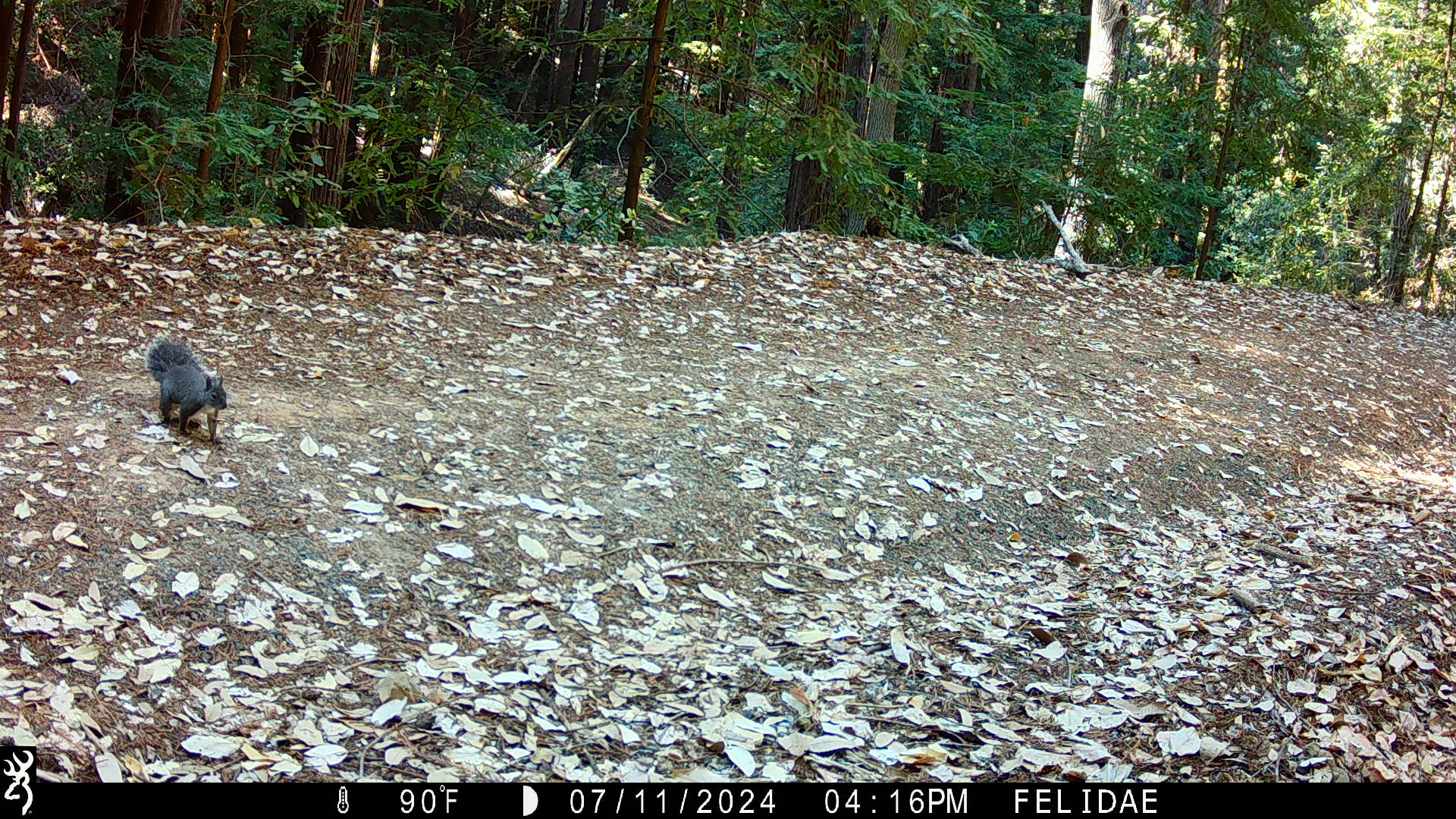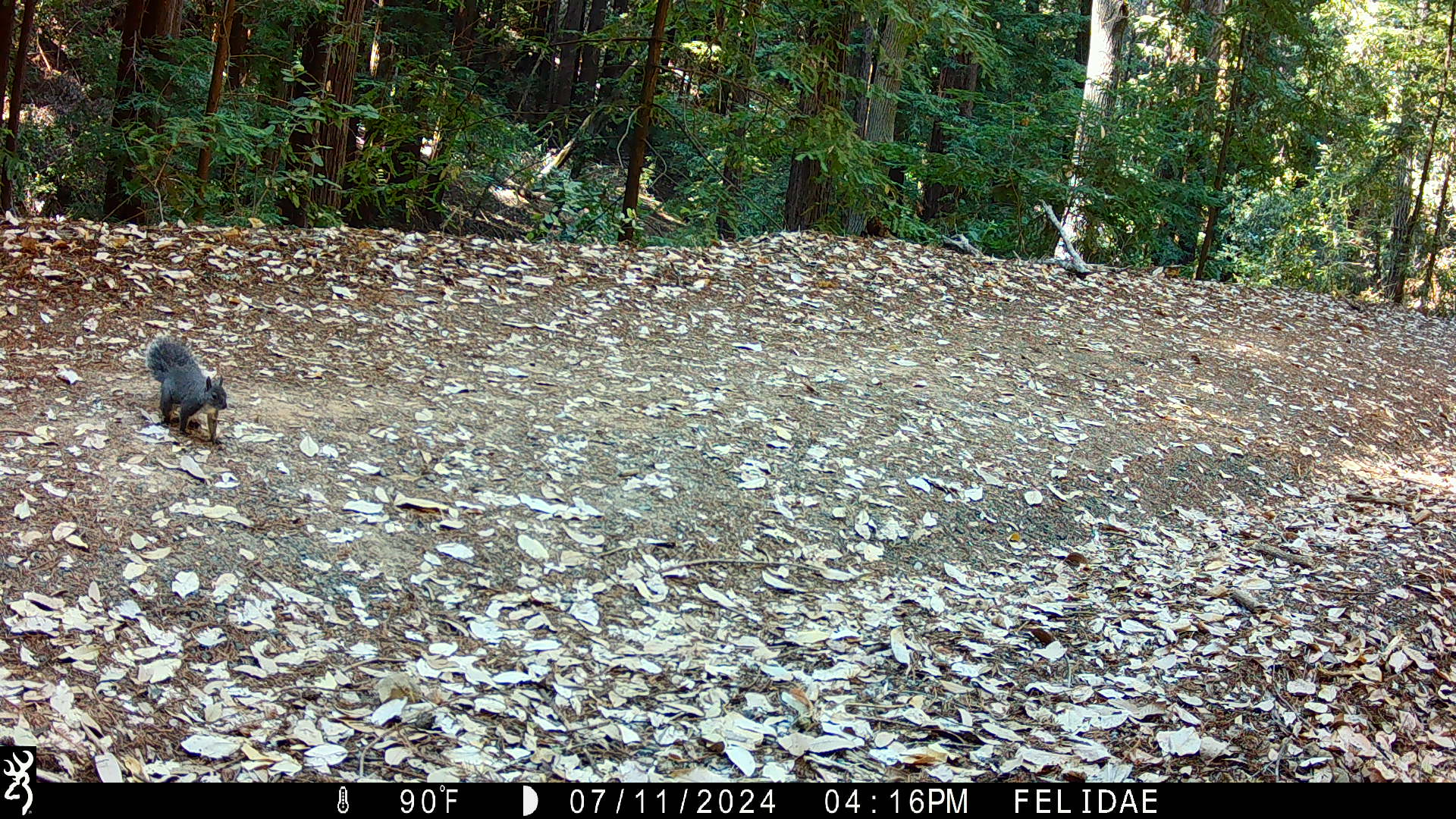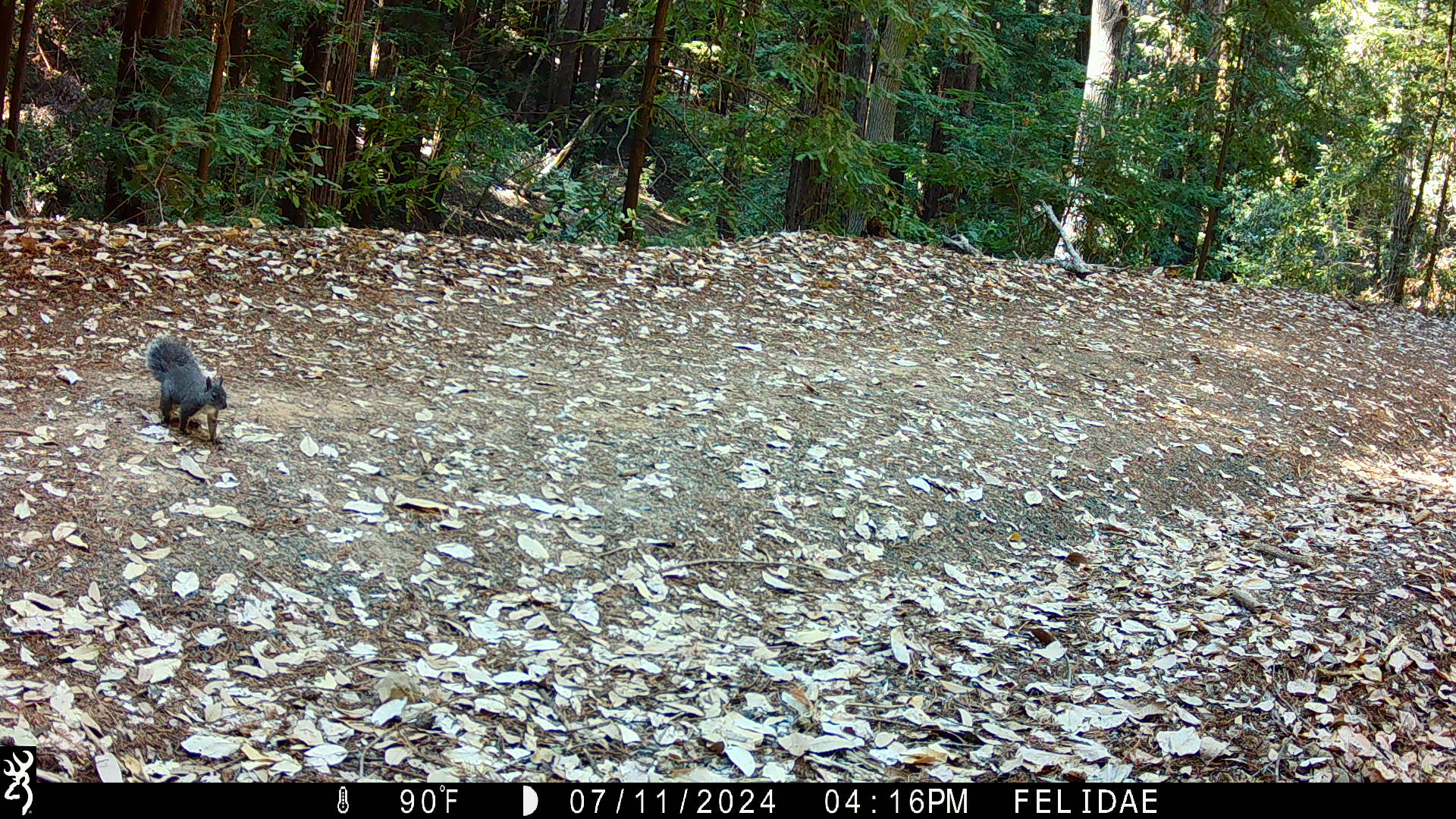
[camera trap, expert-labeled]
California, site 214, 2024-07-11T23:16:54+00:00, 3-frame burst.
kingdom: Animalia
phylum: Chordata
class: Mammalia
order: Rodentia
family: Sciuridae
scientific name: Sciuridae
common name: squirrel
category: unknown squirrel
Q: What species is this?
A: Unknown squirrel (squirrel) (Sciuridae).